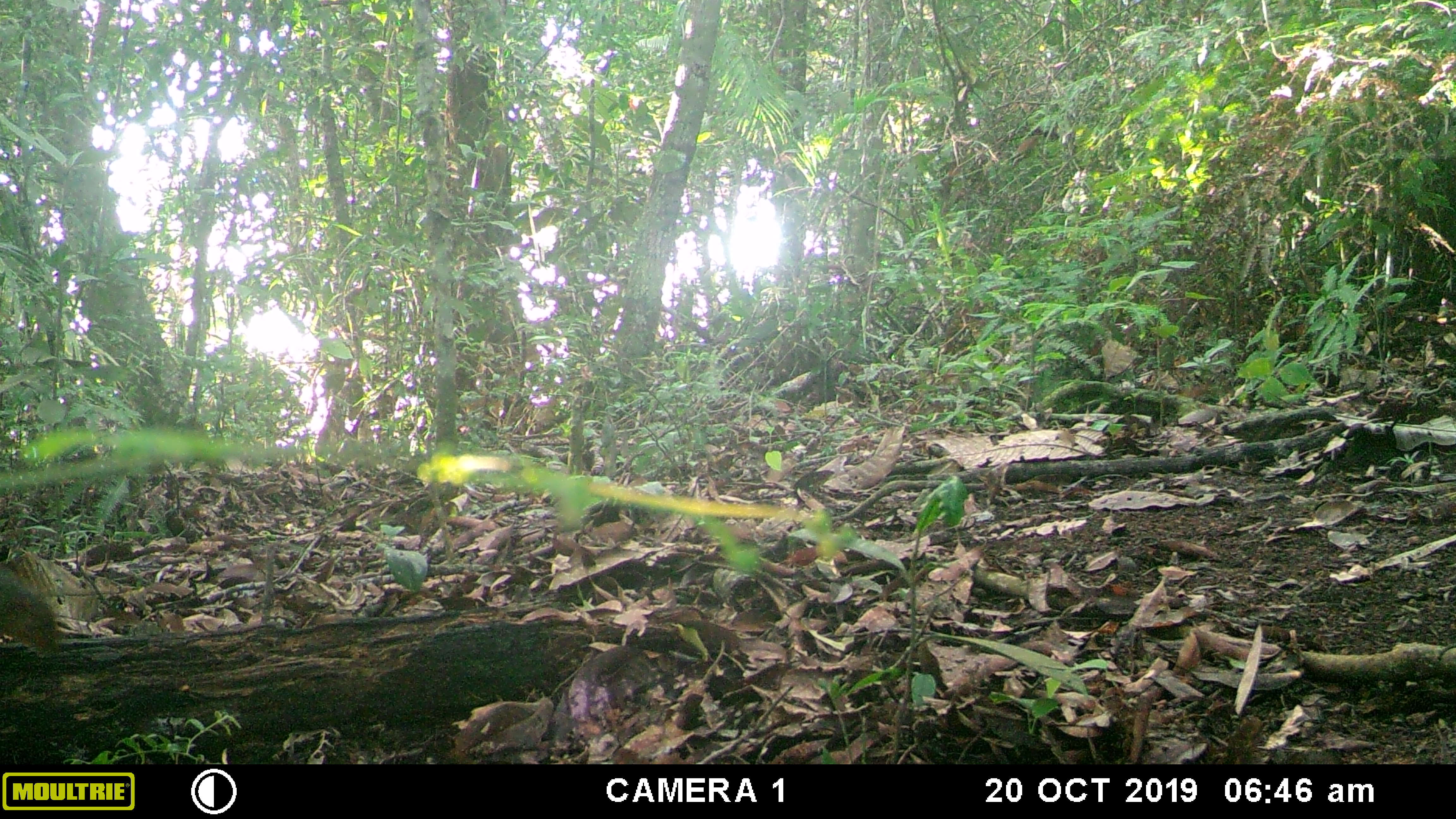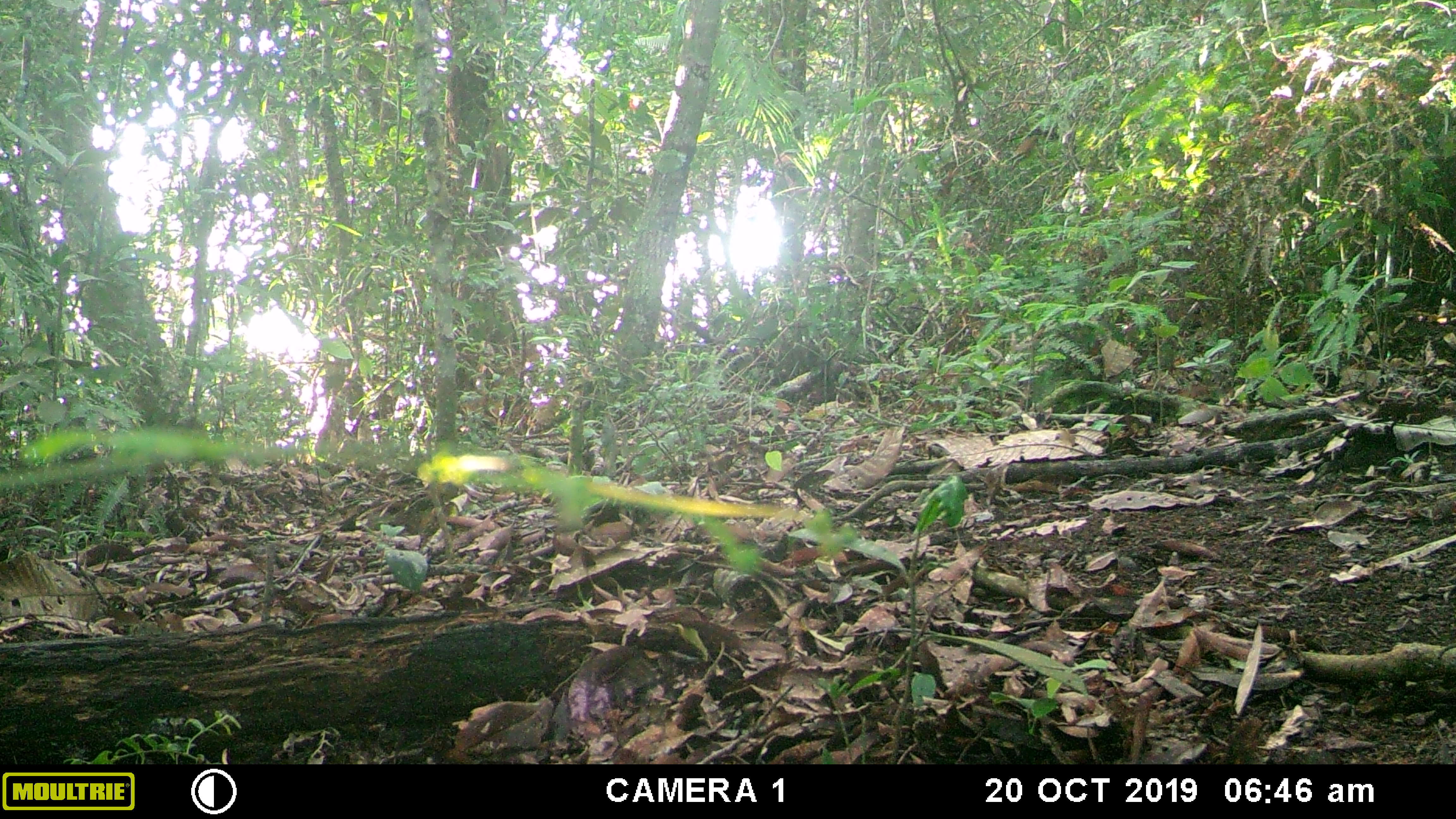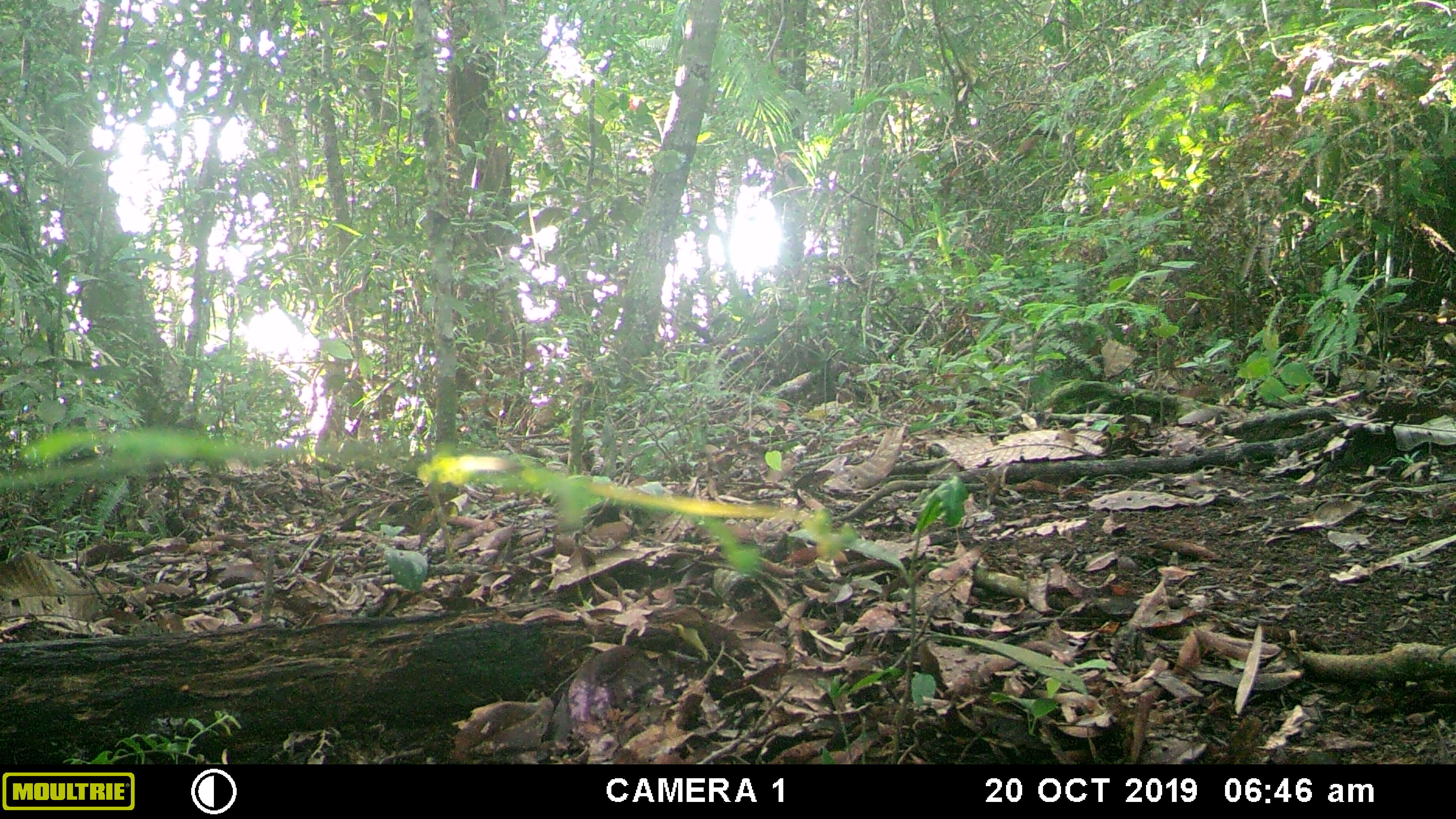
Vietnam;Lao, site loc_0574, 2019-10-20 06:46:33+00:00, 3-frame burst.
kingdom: Animalia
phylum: Chordata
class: Mammalia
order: Rodentia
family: Sciuridae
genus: Dremomys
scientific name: Dremomys rufigenis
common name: red-cheeked squirrel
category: red cheeked squirrel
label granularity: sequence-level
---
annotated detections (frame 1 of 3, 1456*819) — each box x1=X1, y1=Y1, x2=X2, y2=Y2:
red cheeked squirrel: x1=0, y1=564, x2=61, y2=661